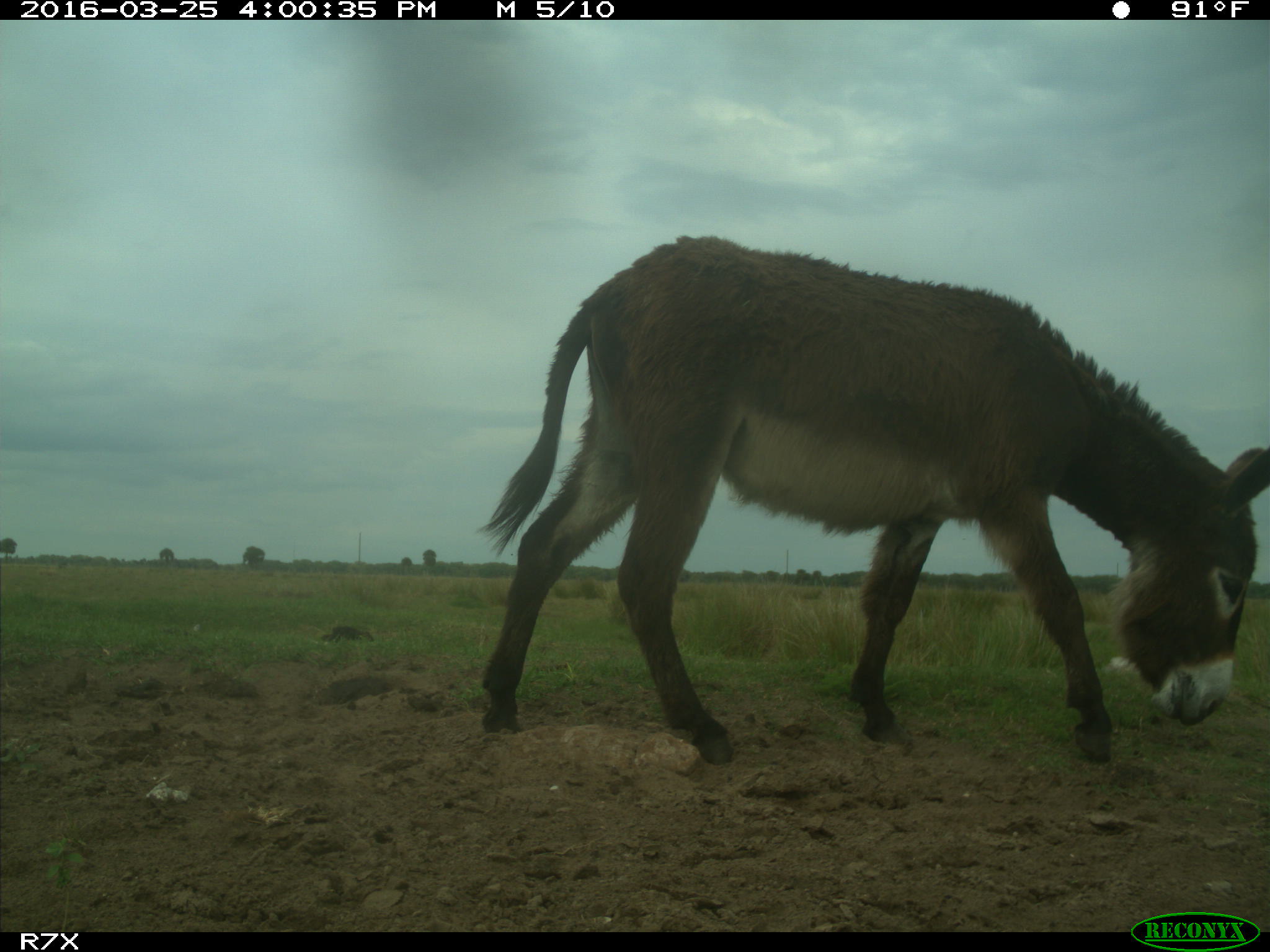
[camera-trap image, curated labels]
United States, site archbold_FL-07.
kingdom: Animalia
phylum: Chordata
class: Mammalia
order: Perissodactyla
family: Equidae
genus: Equus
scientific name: Equus africanus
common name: african wild ass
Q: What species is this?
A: Equus africanus (african wild ass).